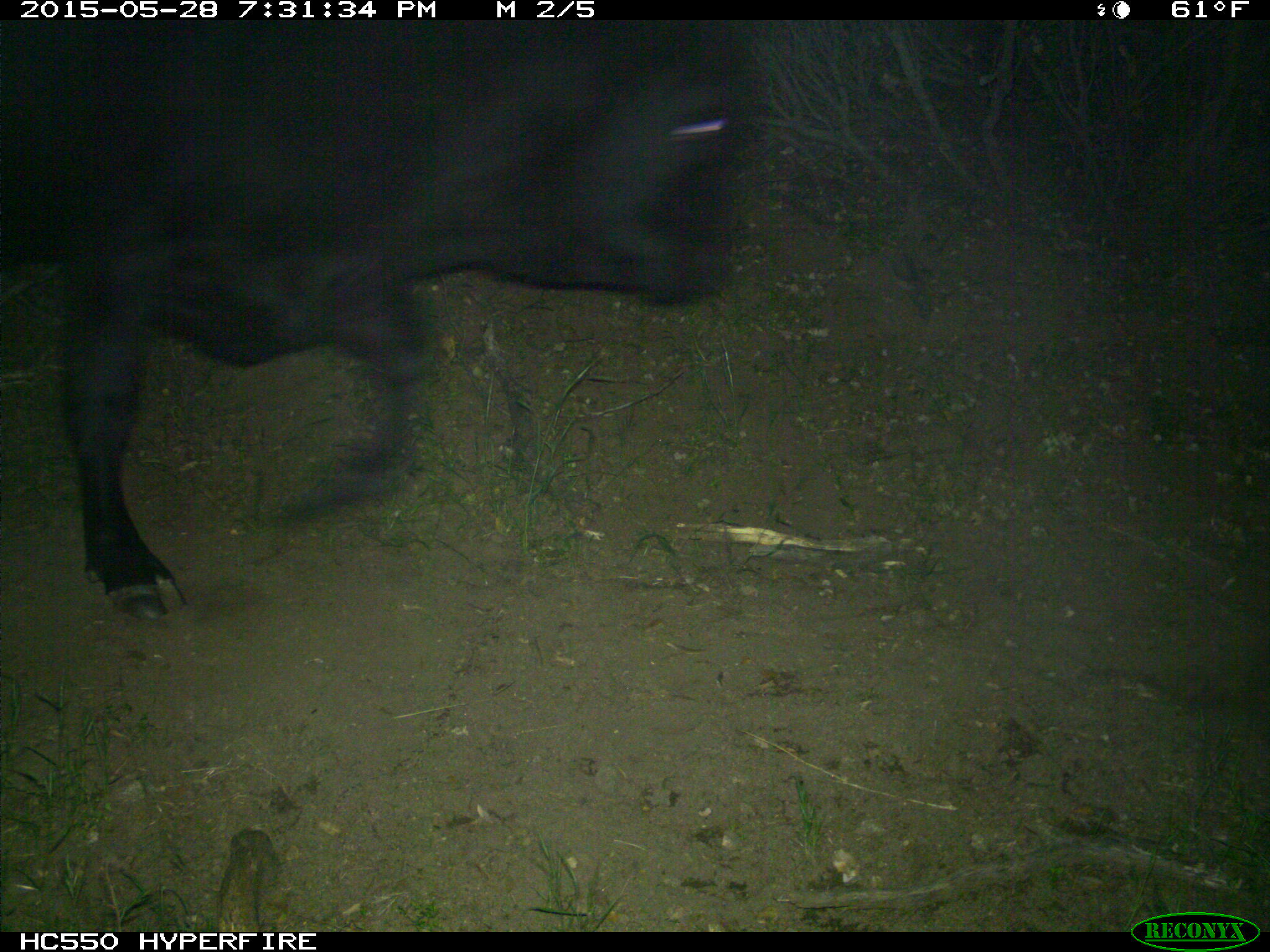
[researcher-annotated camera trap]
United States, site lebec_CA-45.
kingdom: Animalia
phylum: Chordata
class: Mammalia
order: Artiodactyla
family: Bovidae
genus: Bos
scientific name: Bos taurus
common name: domestic cow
Bos taurus (domestic cow).